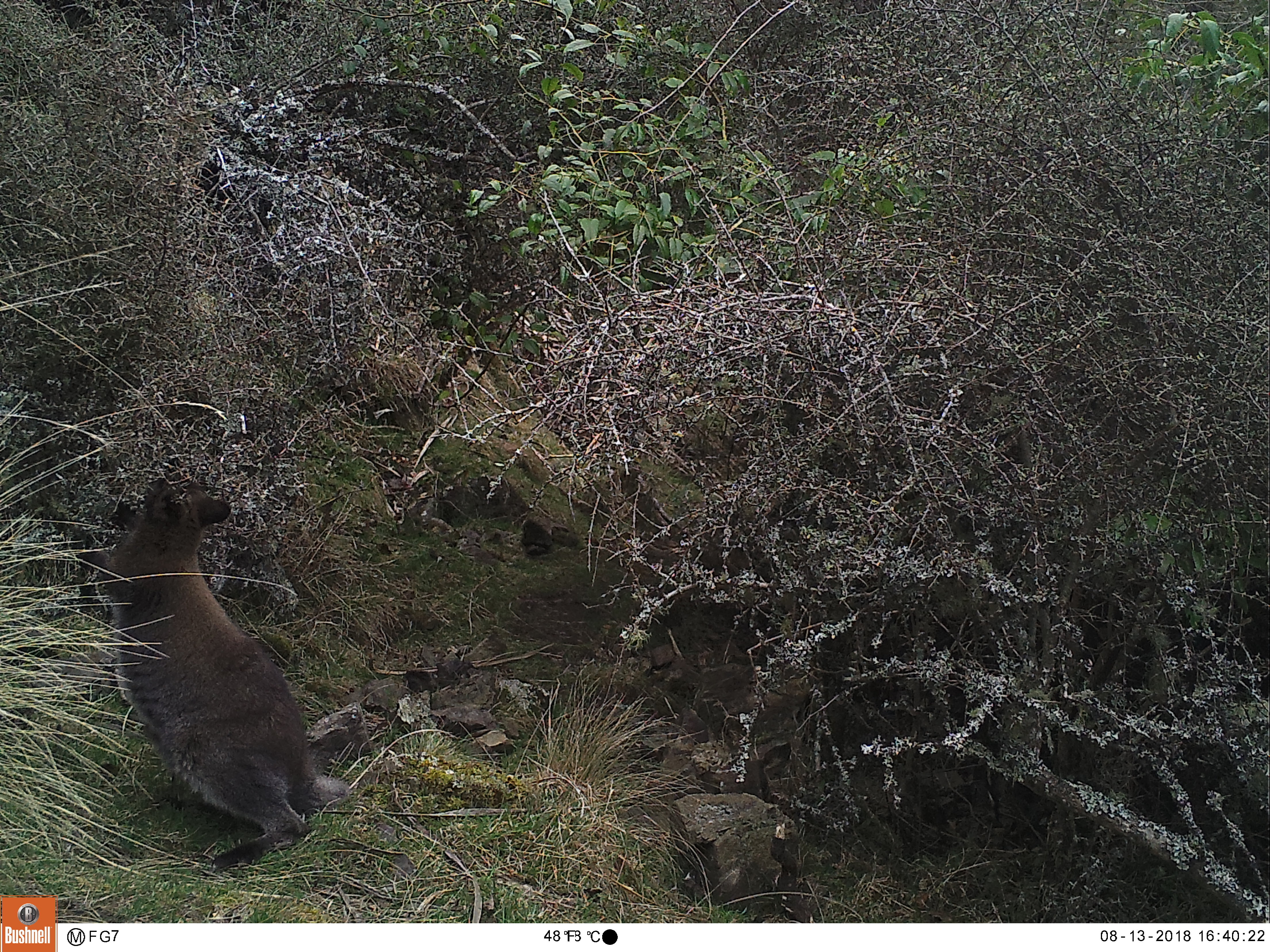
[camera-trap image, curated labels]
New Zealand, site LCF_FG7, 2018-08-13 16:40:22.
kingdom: Animalia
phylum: Chordata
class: Mammalia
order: Diprotodontia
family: Macropodidae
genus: Notamacropus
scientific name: Notamacropus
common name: wallaby